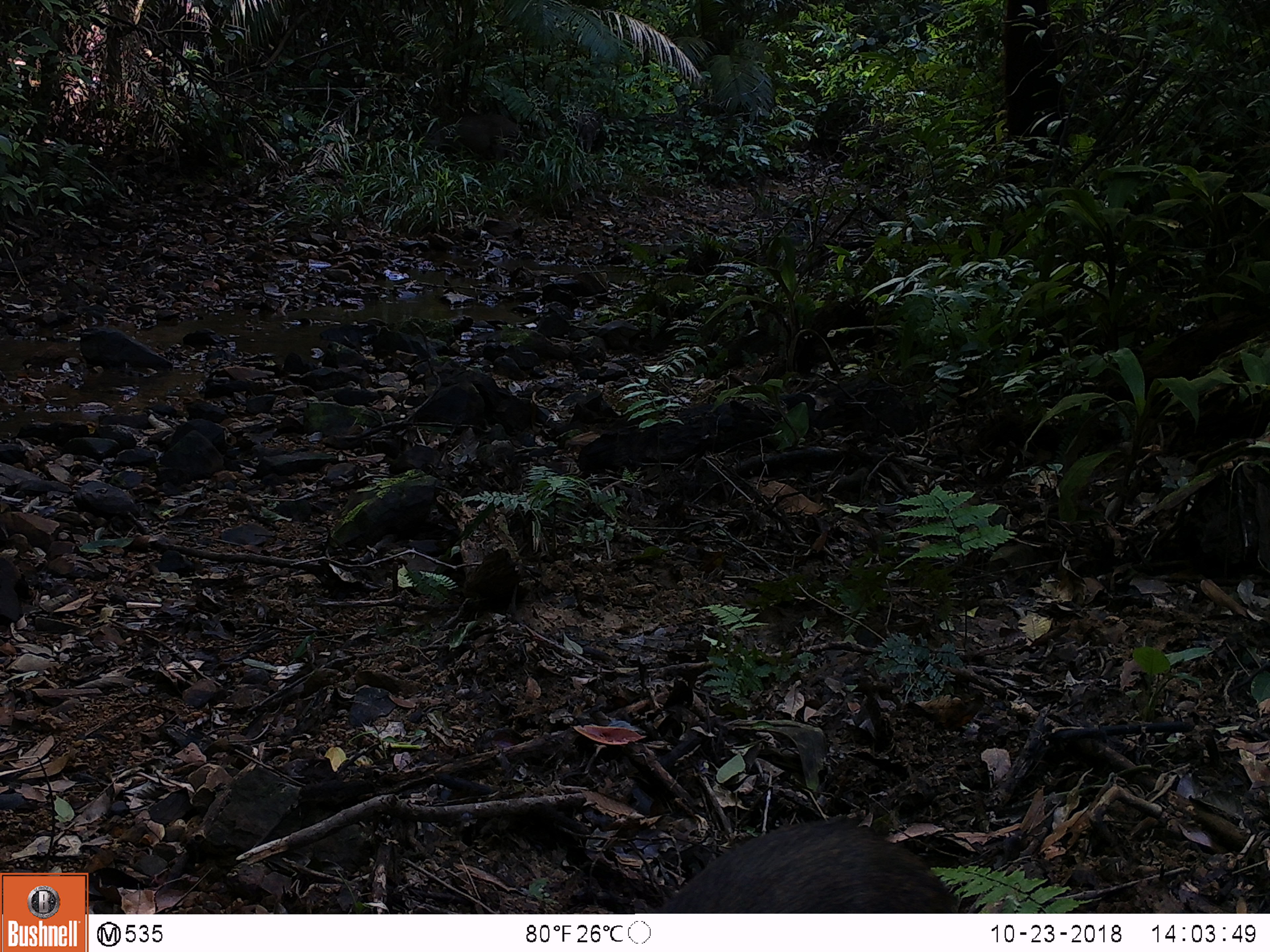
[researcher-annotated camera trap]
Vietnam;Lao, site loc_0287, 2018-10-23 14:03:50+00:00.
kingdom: Animalia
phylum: Chordata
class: Mammalia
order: Artiodactyla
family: Suidae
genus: Sus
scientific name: Sus scrofa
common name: eurasian wild pig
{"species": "eurasian wild pig (Sus scrofa)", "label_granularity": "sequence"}